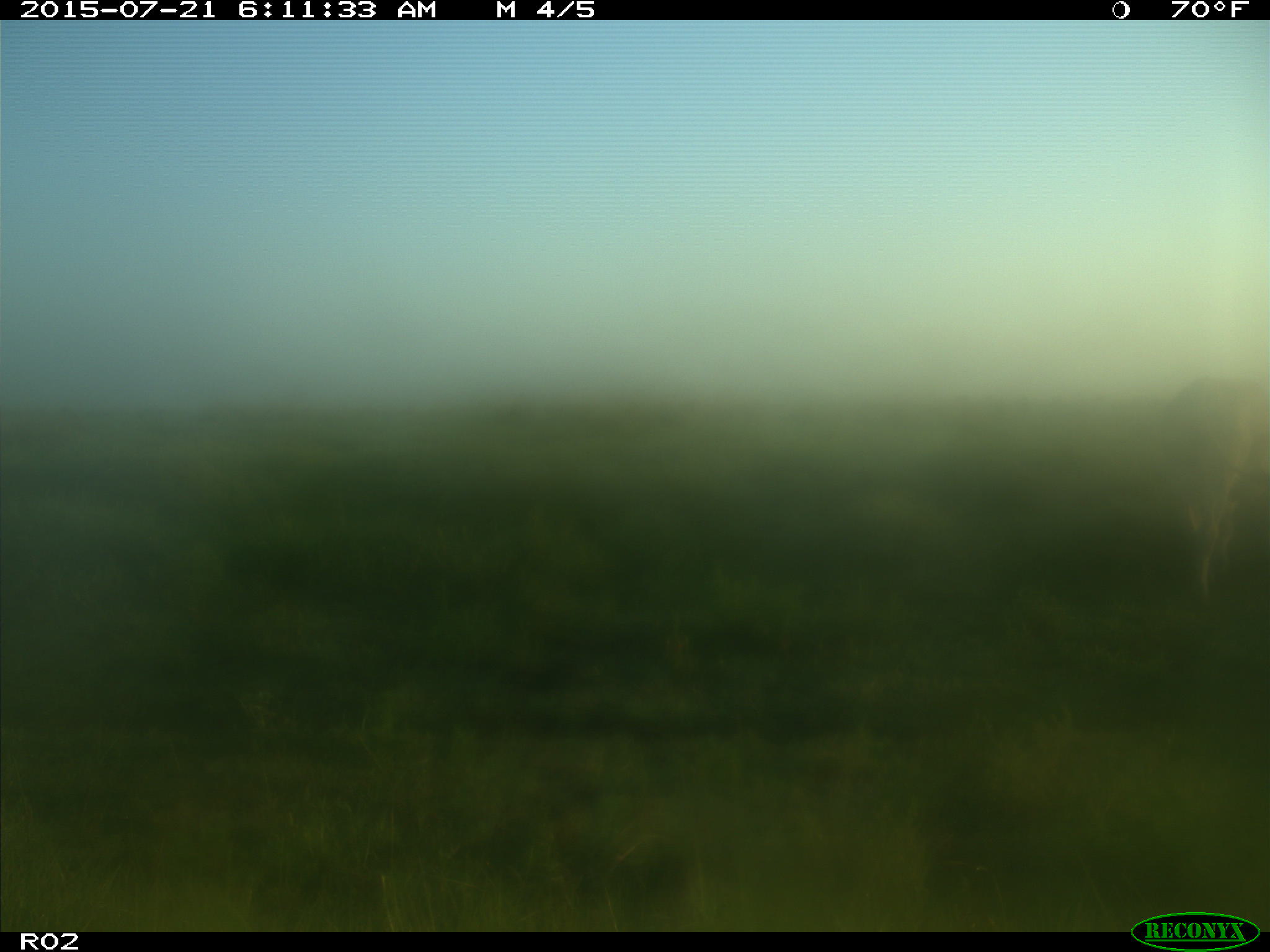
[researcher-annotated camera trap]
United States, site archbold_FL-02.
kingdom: Animalia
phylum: Chordata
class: Mammalia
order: Artiodactyla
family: Bovidae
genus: Bos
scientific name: Bos taurus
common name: domestic cow